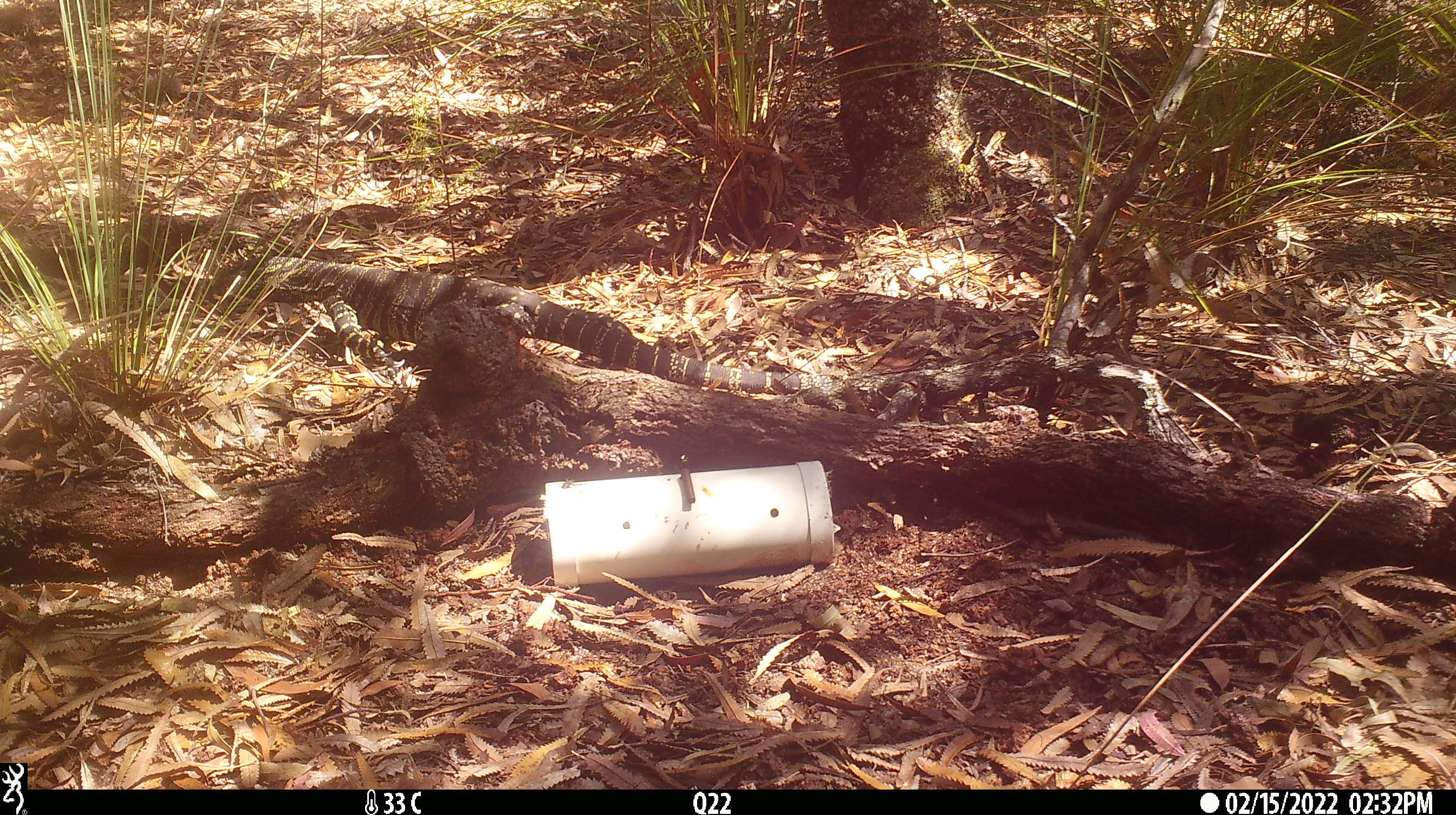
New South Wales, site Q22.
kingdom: Animalia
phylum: Chordata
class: Reptilia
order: Squamata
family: Varanidae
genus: Varanus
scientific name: Varanus varius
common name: lace monitor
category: goanna